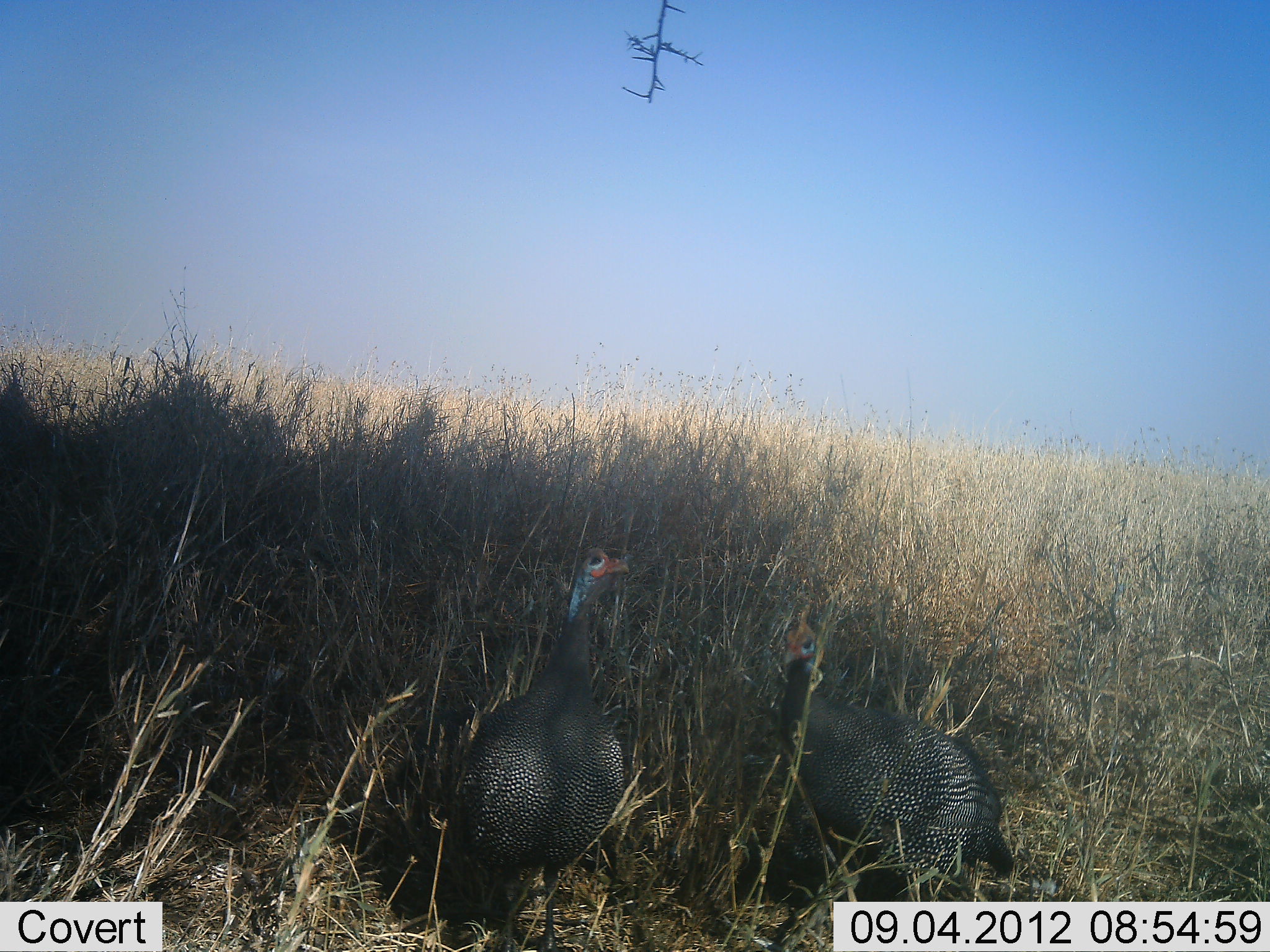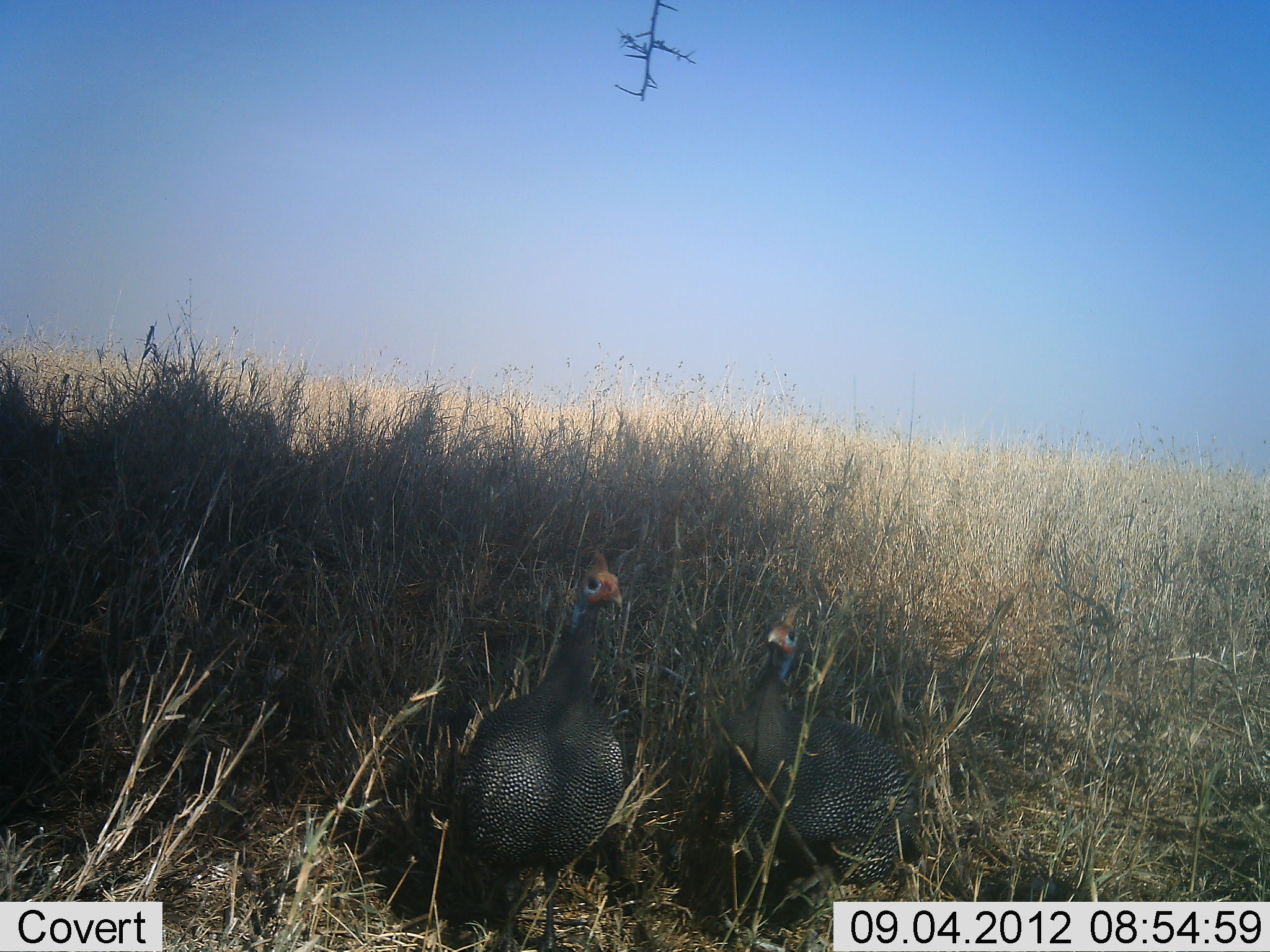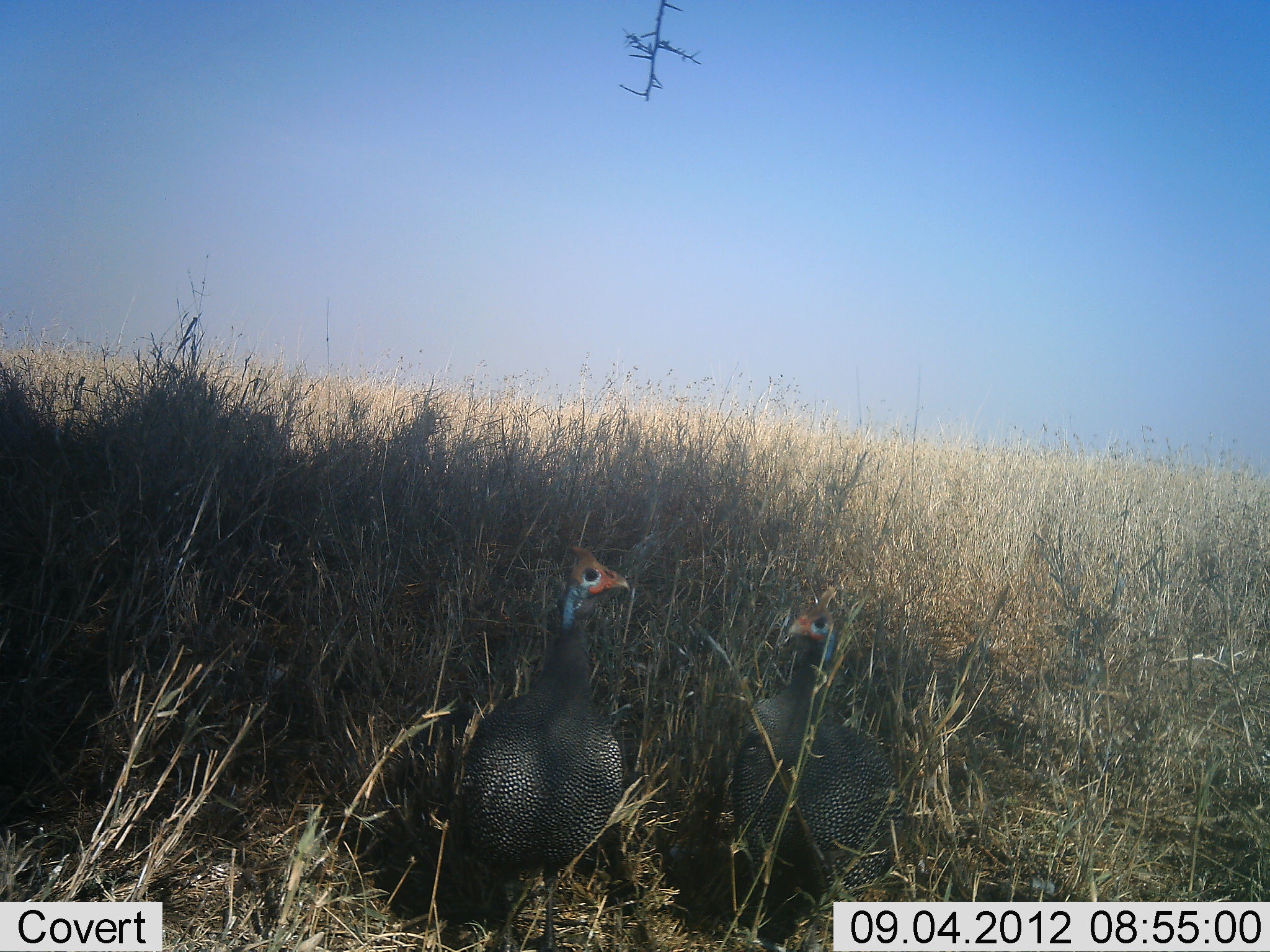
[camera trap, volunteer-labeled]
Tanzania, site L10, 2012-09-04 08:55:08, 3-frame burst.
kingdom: Animalia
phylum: Chordata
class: Aves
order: Galliformes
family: Numididae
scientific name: Numididae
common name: guinea fowl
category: guineafowl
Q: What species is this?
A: Guineafowl (guinea fowl) (Numididae).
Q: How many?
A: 2.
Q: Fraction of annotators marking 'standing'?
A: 89%.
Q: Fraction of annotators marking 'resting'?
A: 0%.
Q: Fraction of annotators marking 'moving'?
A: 0%.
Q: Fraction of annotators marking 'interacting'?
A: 11%.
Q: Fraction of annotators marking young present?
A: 0%.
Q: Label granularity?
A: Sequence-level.